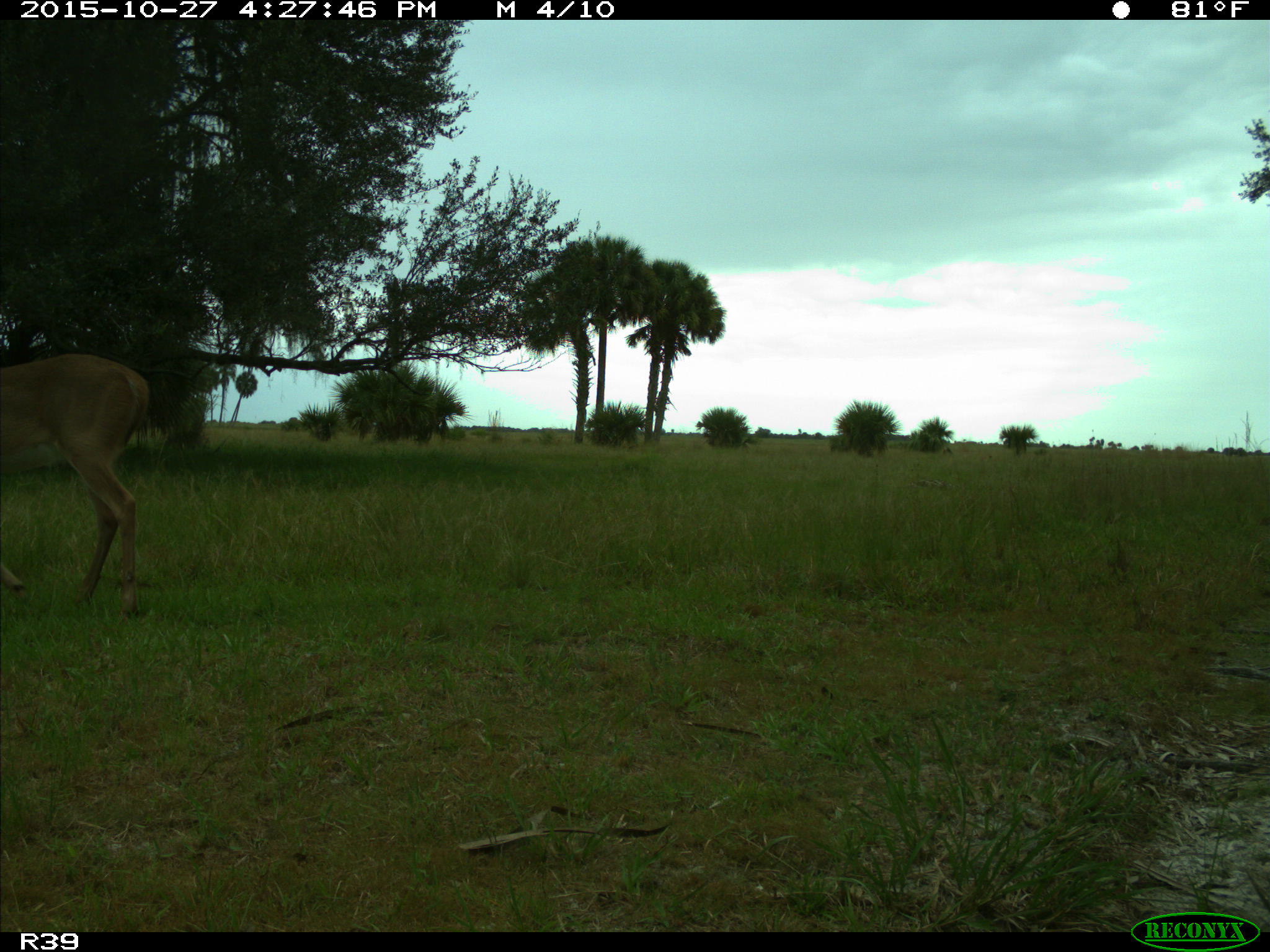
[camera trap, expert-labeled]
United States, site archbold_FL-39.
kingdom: Animalia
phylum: Chordata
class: Mammalia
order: Artiodactyla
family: Cervidae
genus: Odocoileus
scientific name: Odocoileus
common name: deer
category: unidentified deer